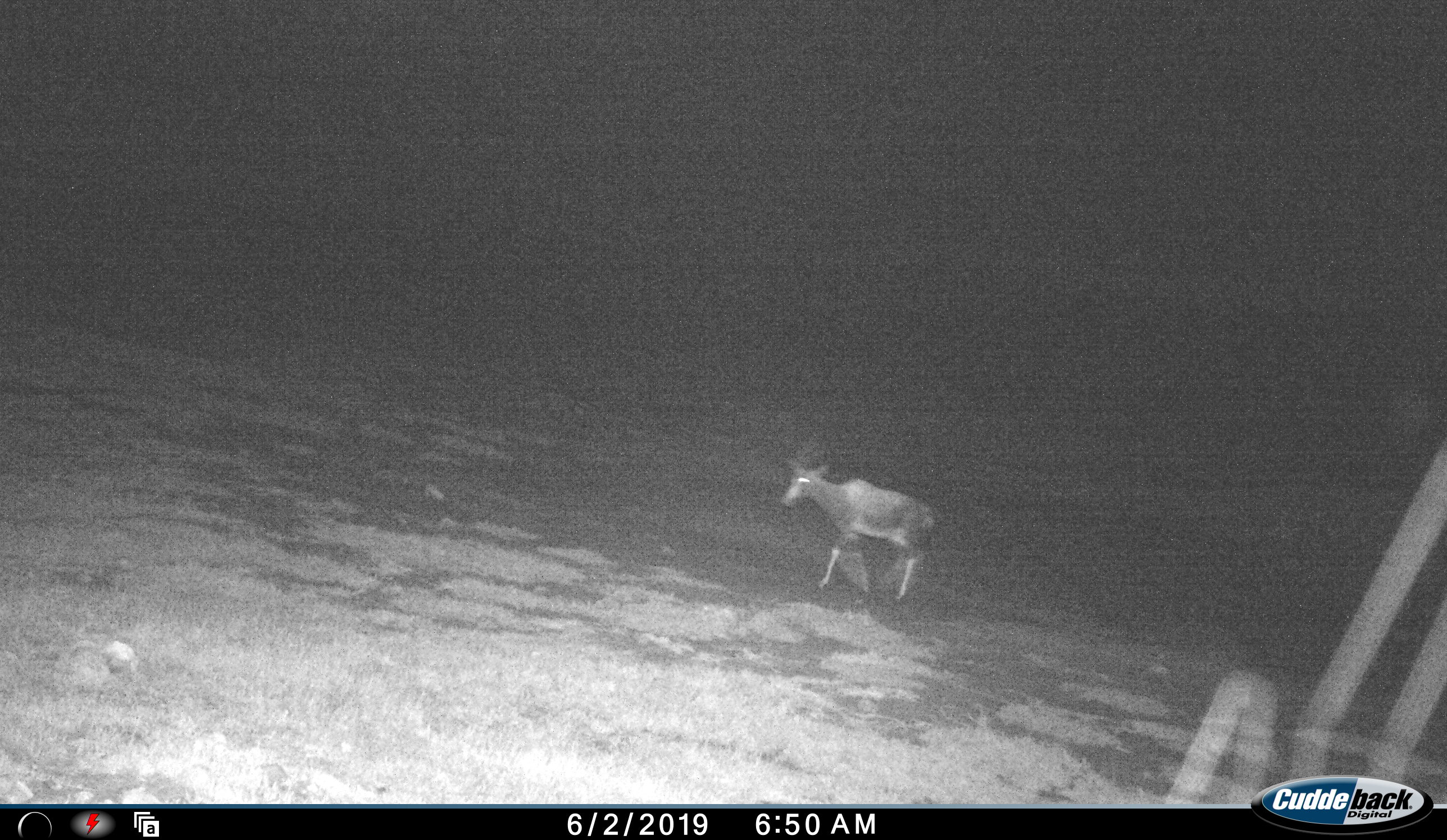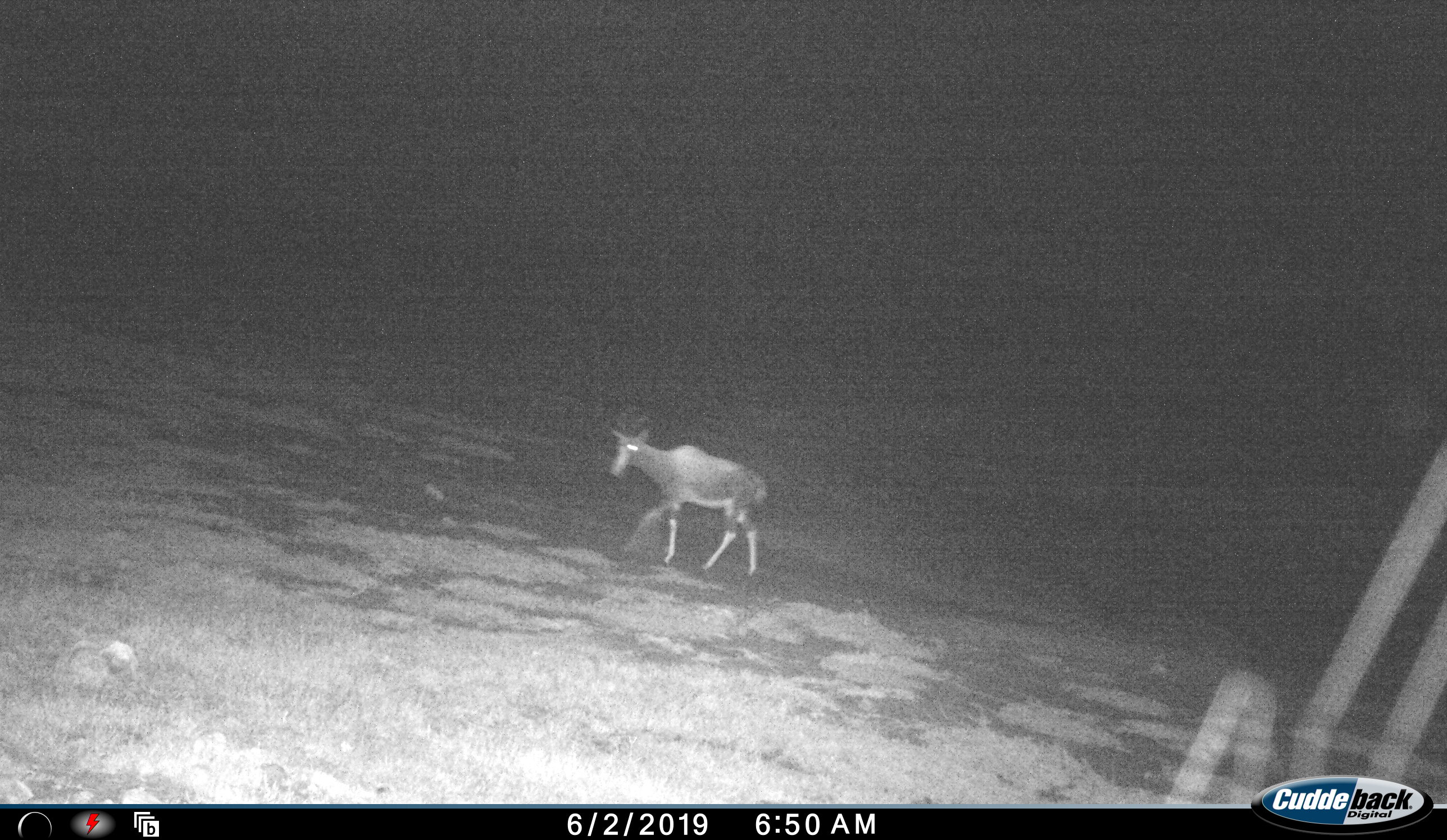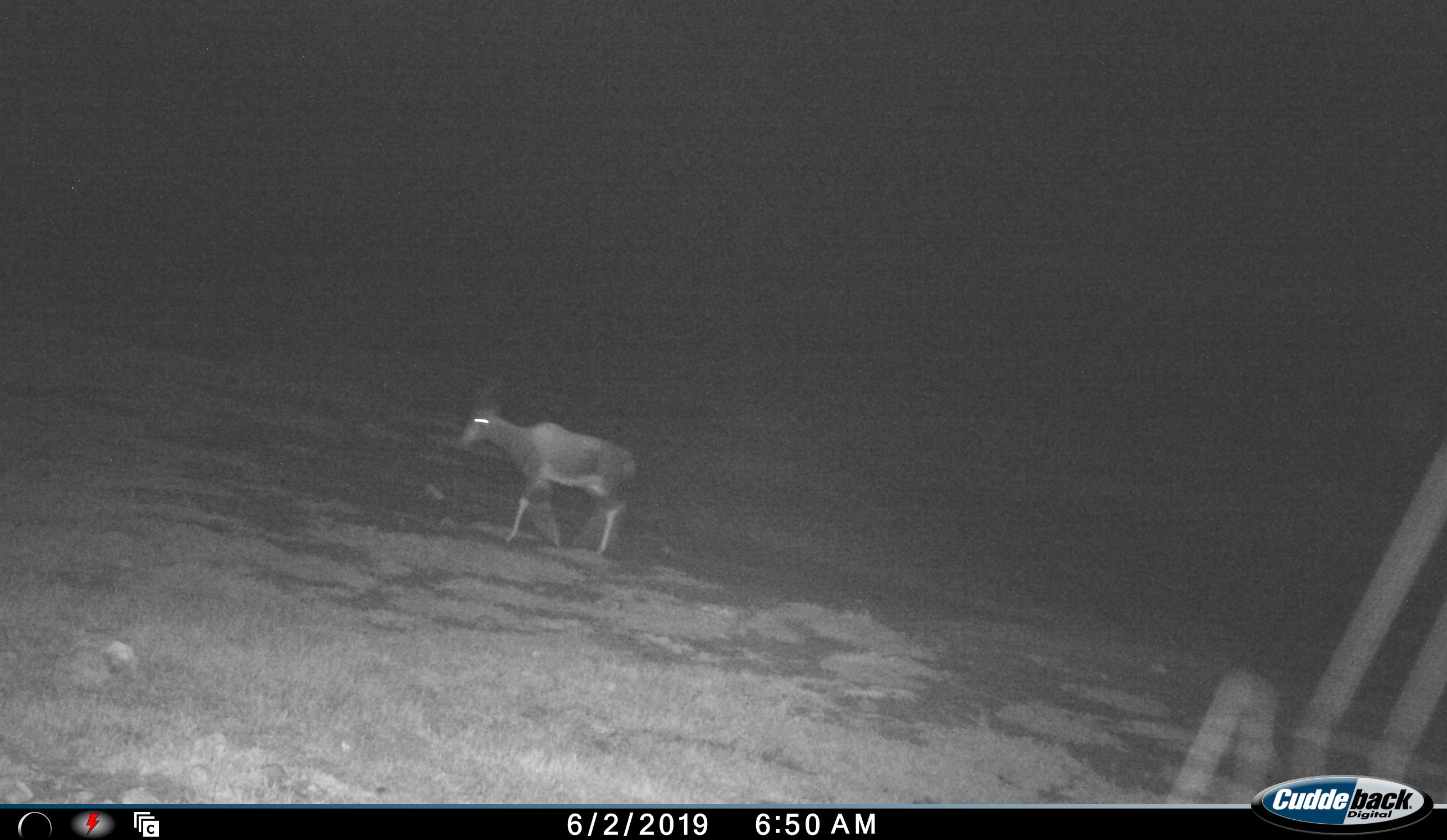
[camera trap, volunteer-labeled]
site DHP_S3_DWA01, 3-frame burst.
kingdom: Animalia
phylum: Chordata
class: Mammalia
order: Artiodactyla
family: Bovidae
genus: Damaliscus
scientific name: Damaliscus pygargus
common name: bontebok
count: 1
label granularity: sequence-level